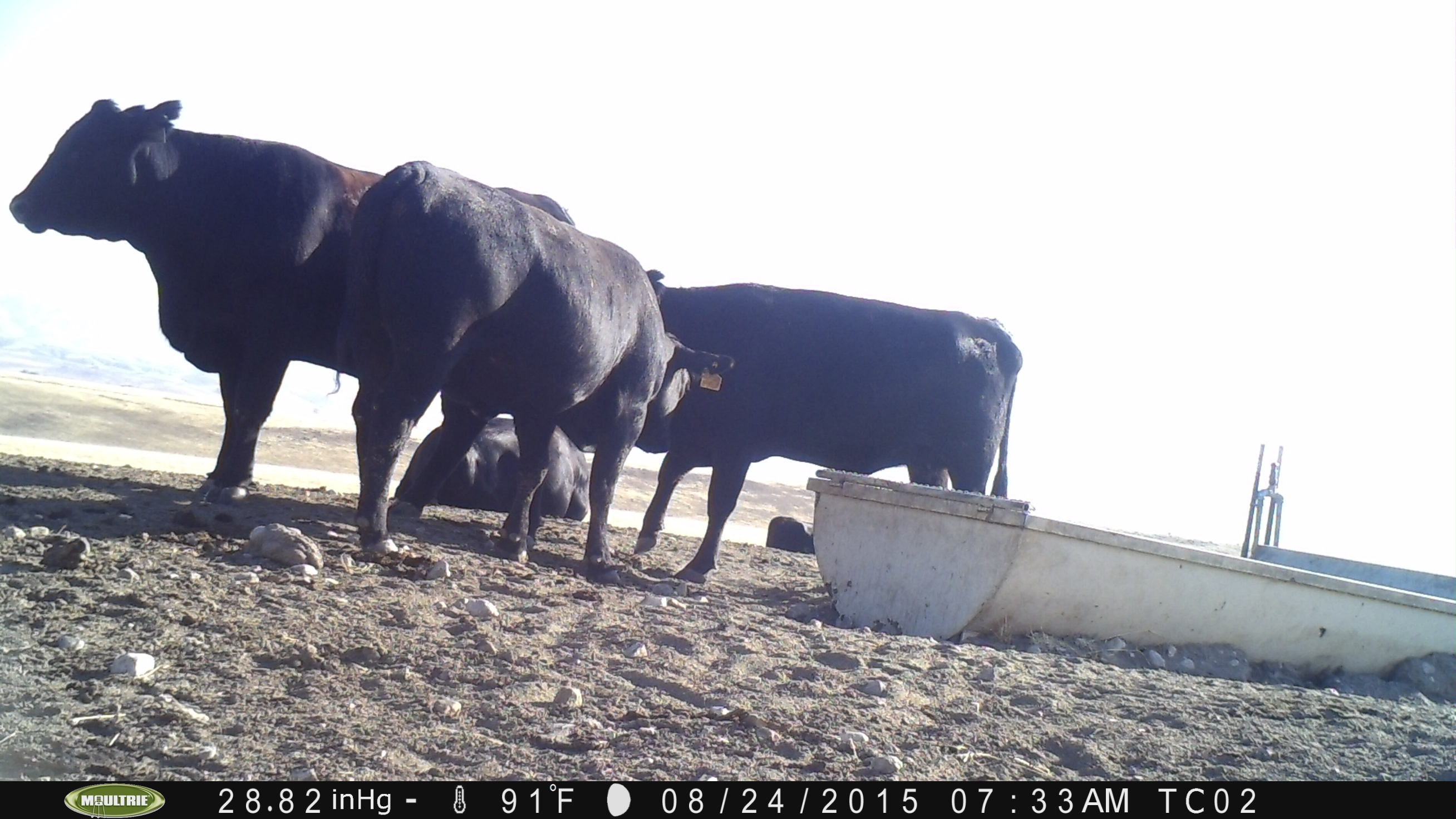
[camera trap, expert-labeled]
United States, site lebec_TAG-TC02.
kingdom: Animalia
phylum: Chordata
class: Mammalia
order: Artiodactyla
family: Bovidae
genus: Bos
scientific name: Bos taurus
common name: domestic cow